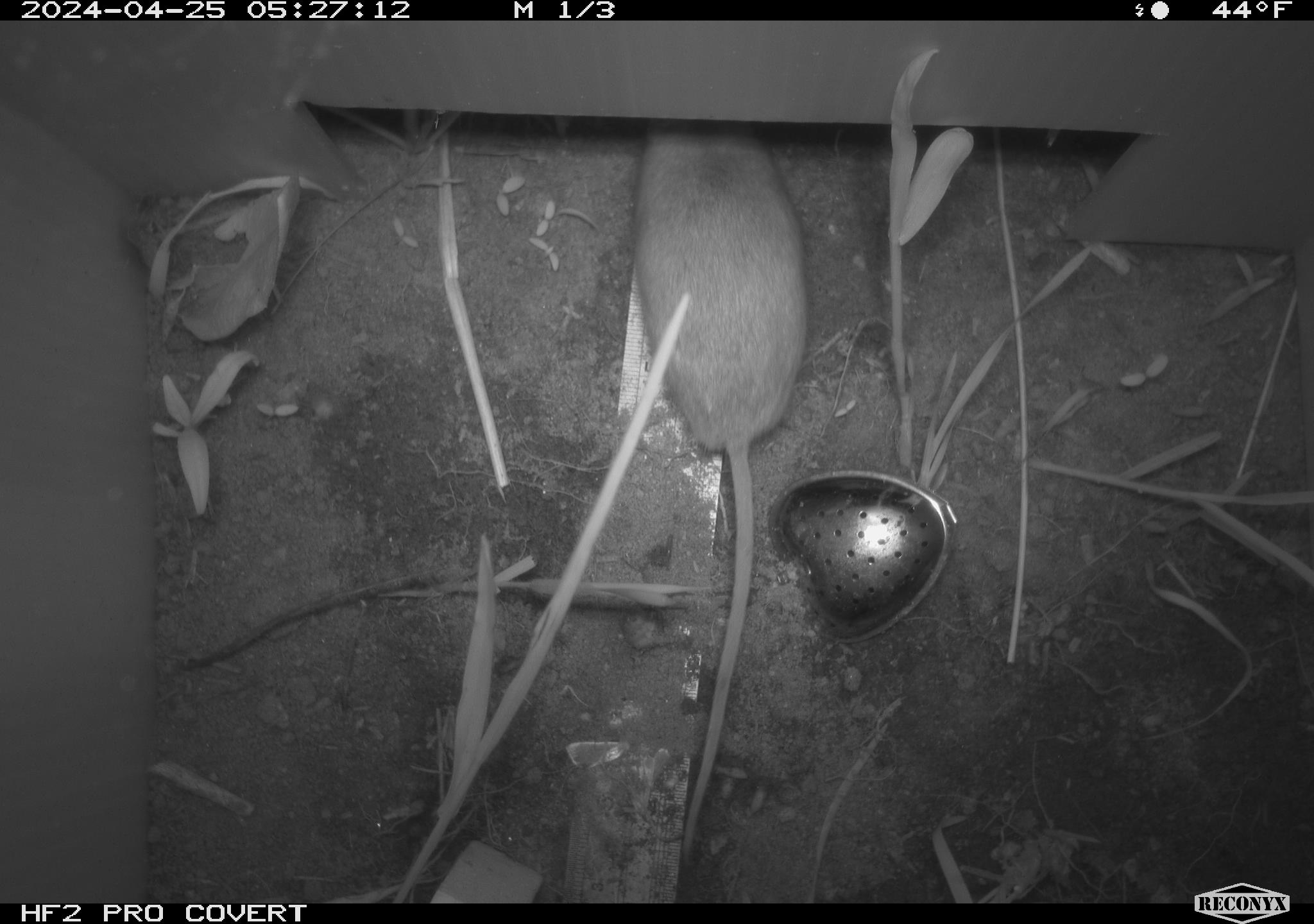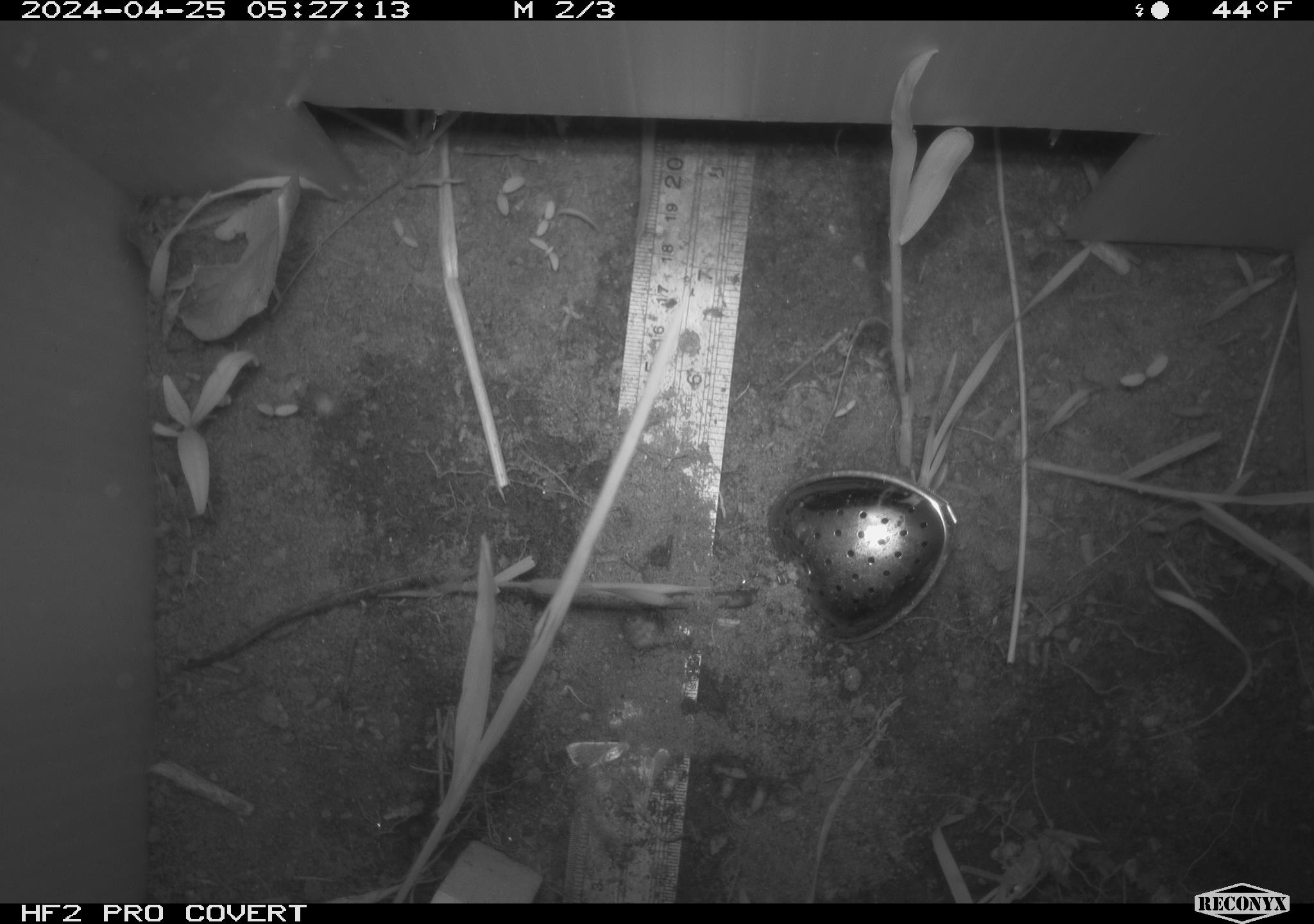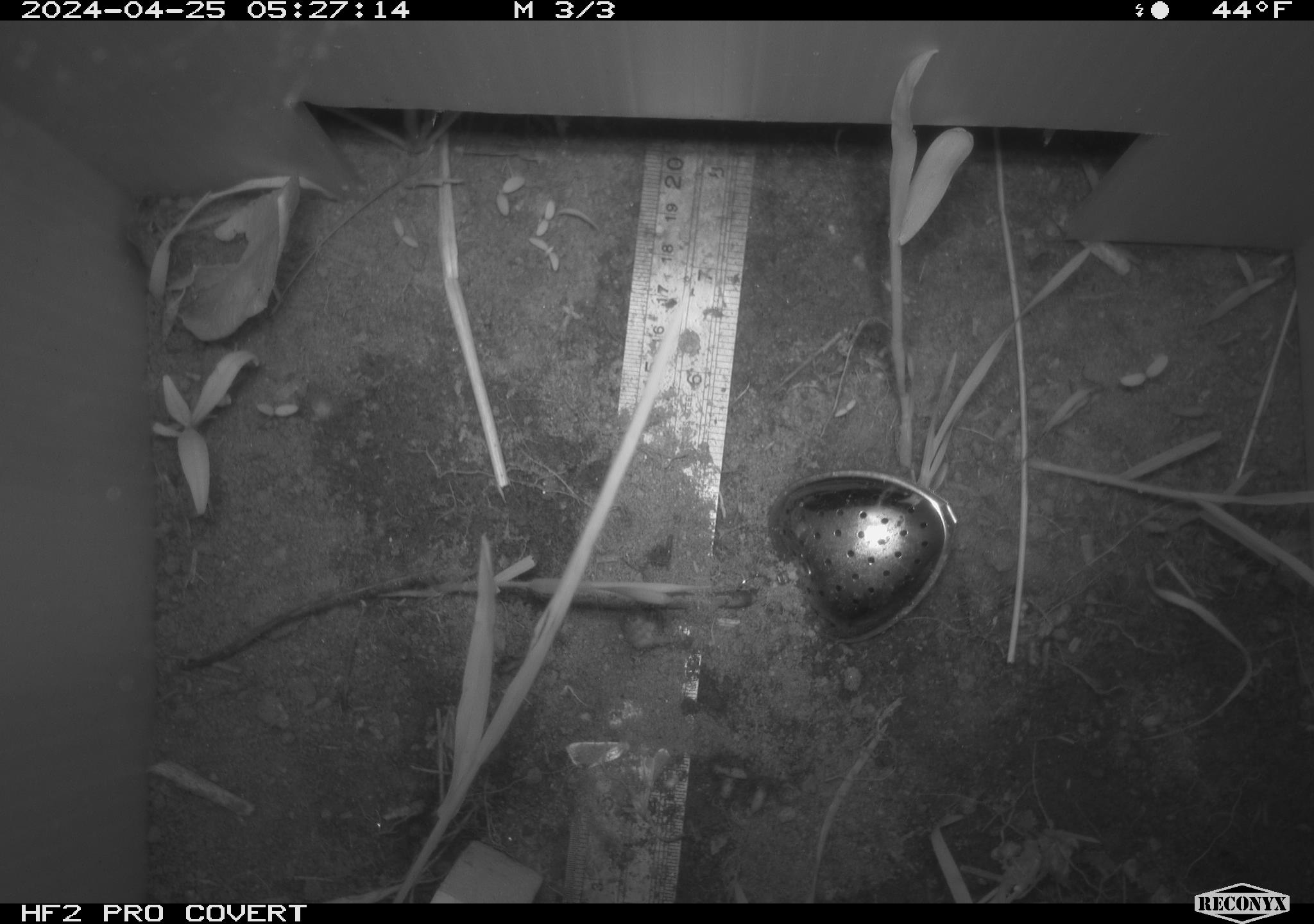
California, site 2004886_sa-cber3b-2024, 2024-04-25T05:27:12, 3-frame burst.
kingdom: Animalia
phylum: Chordata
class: Mammalia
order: Rodentia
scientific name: Rodentia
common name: mouse species